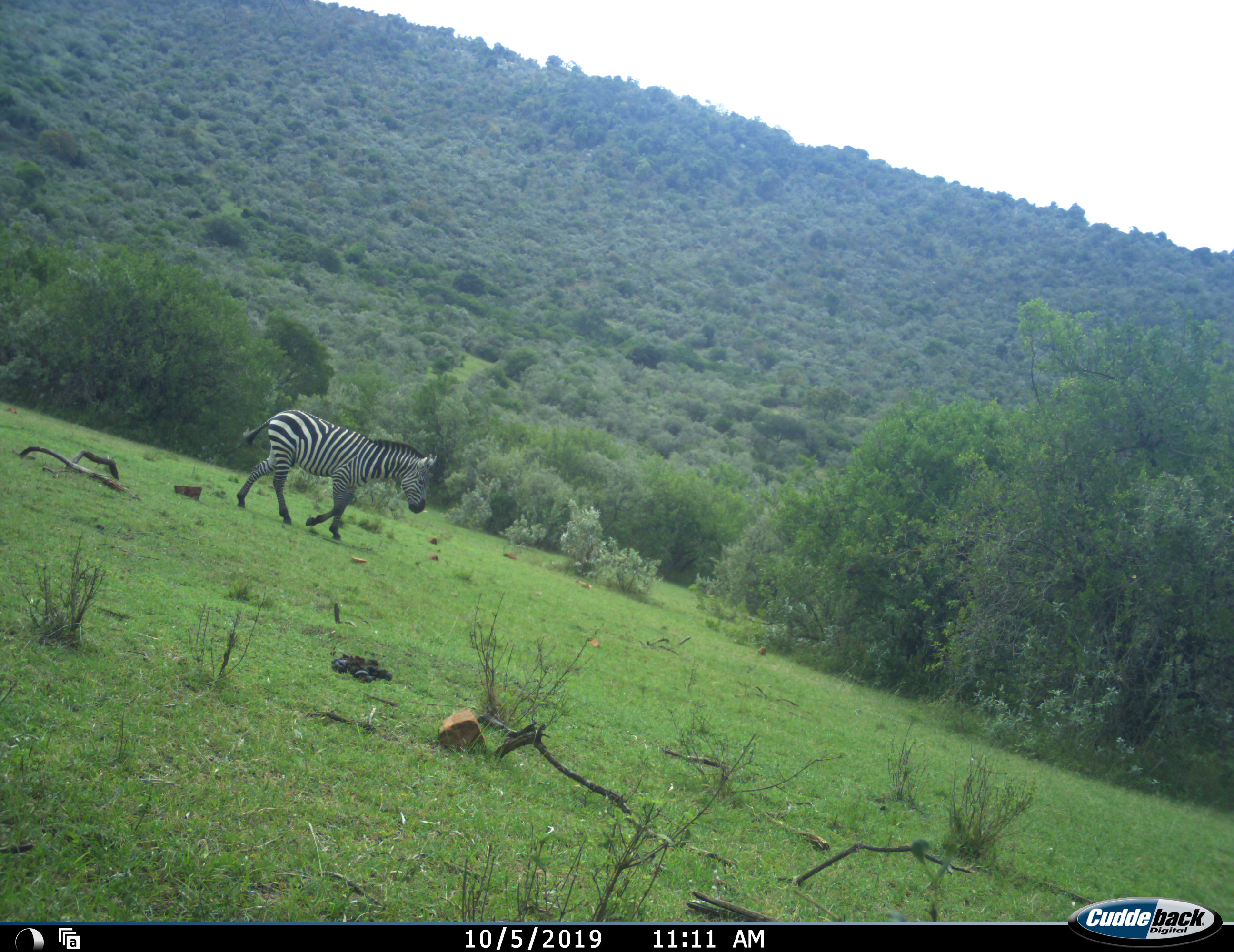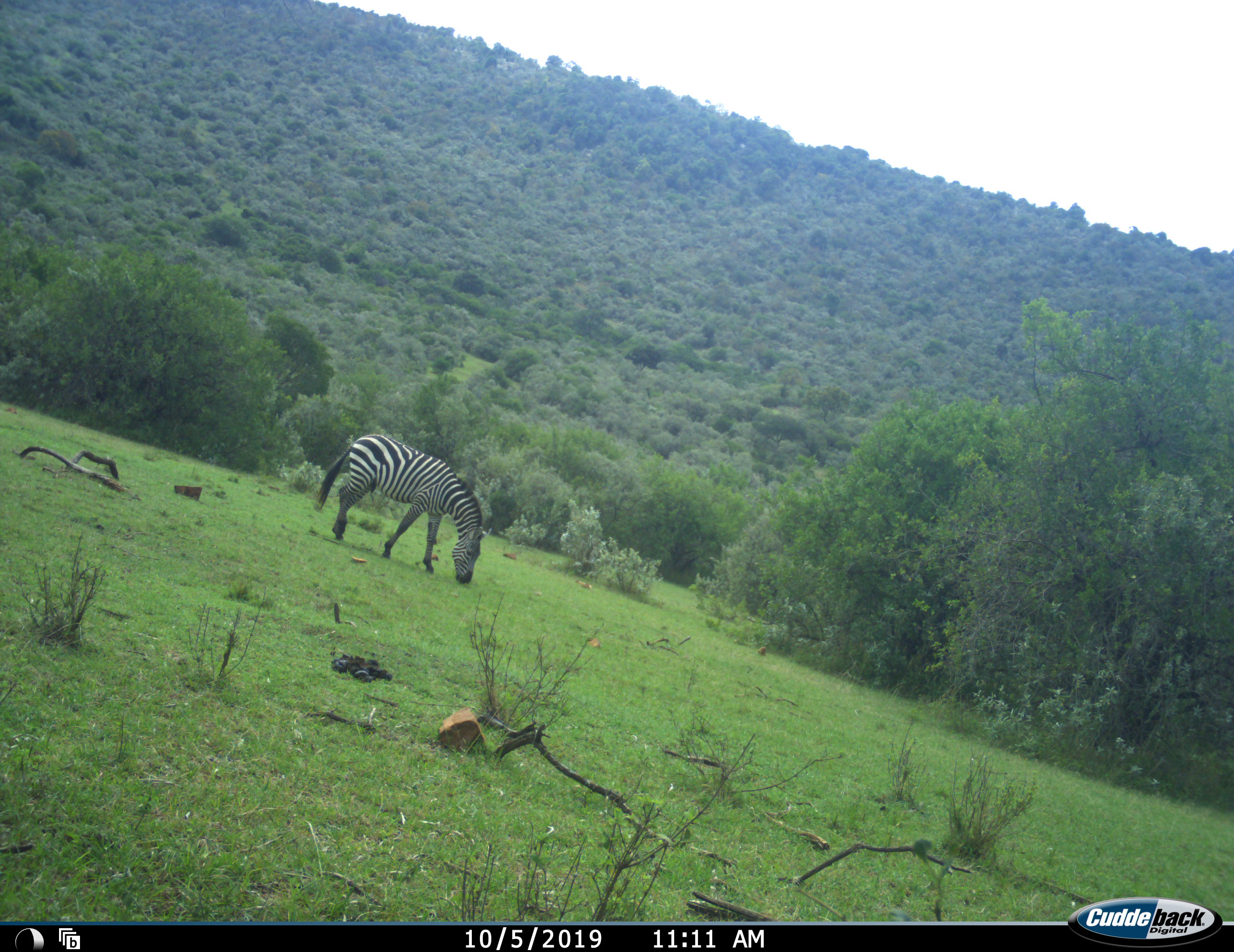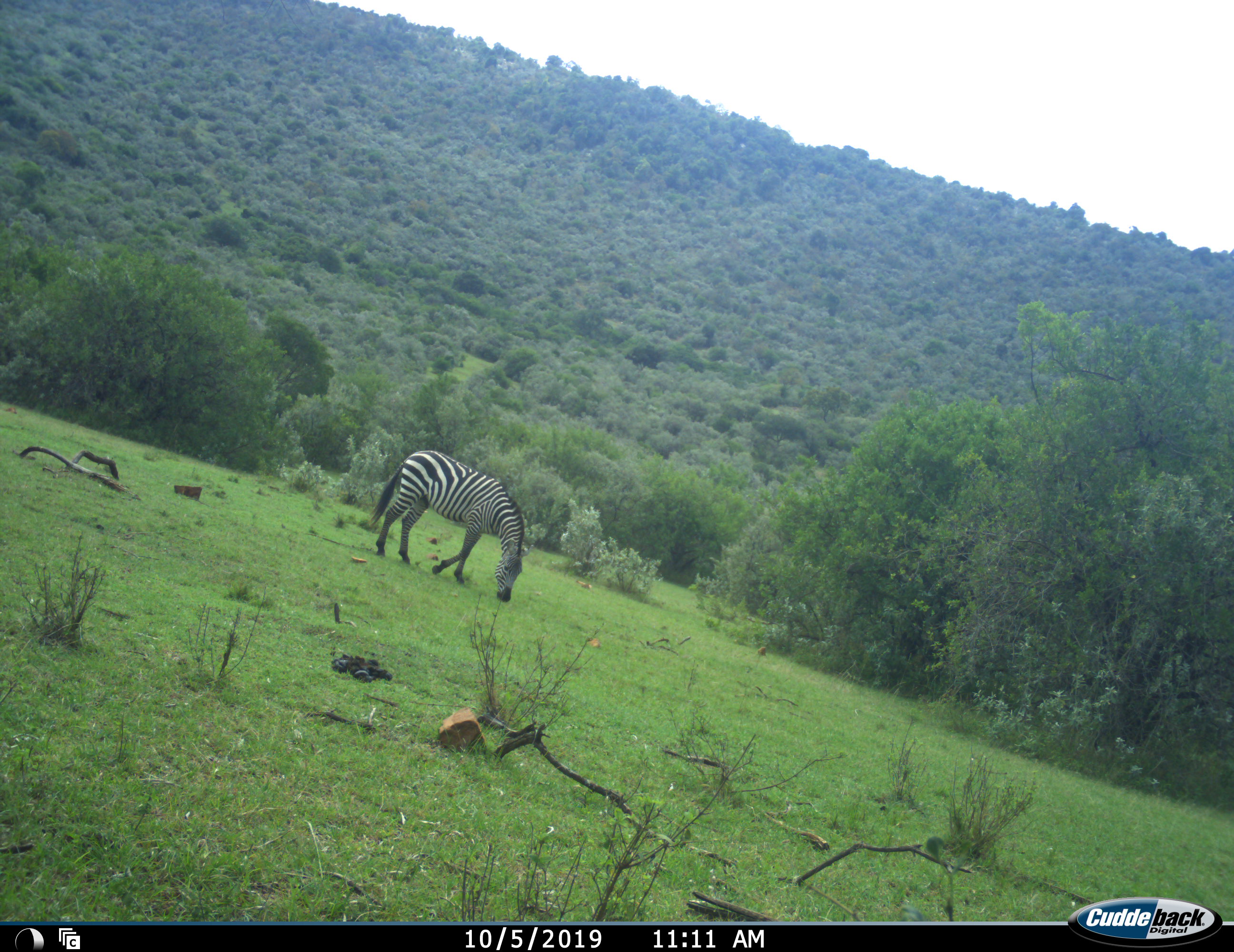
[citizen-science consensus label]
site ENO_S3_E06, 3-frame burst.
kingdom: Animalia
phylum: Chordata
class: Mammalia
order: Perissodactyla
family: Equidae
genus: Equus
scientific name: Equus quagga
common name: plains zebra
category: zebraplains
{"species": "zebraplains (plains zebra) (Equus quagga)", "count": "1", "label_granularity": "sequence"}